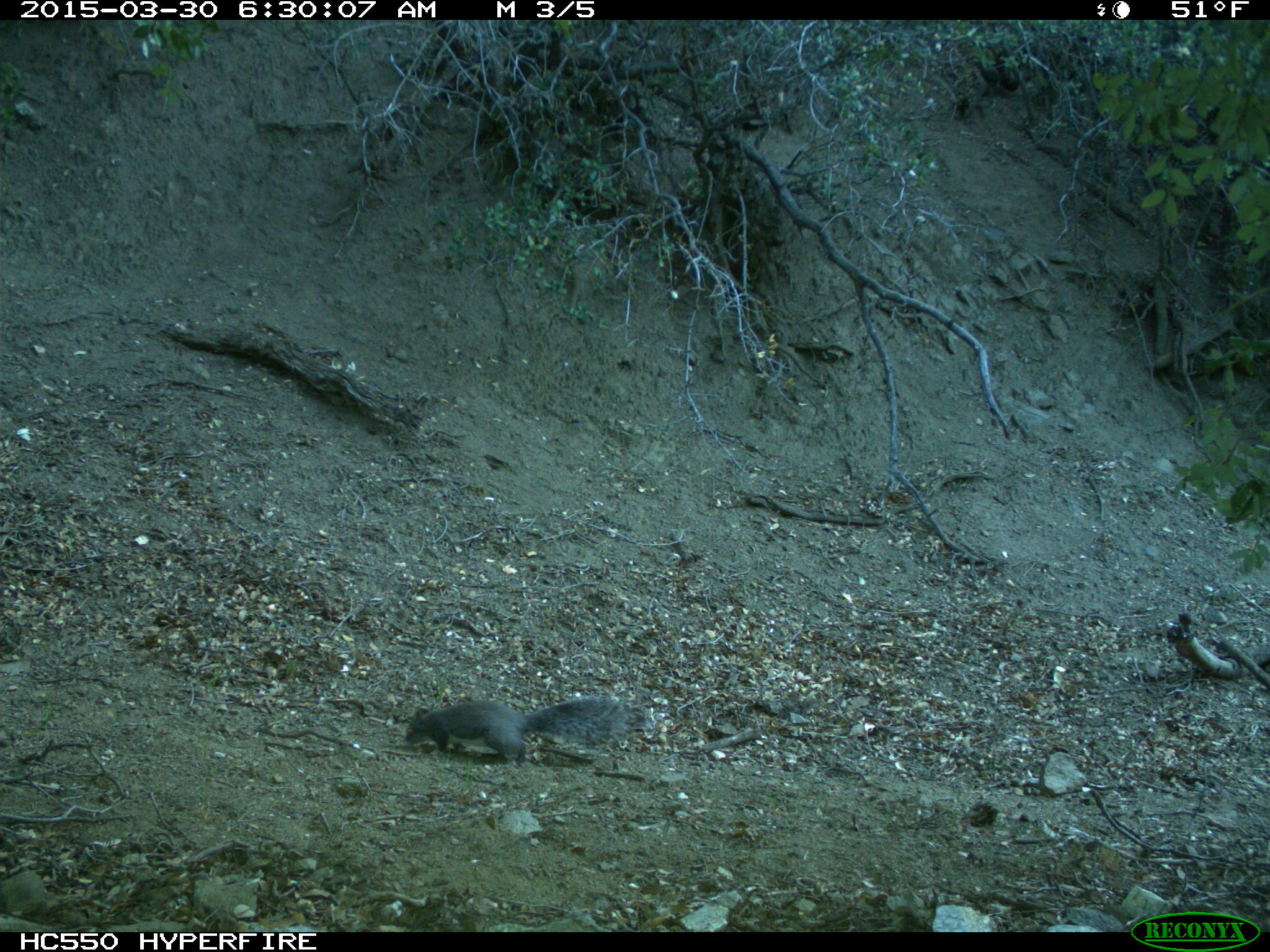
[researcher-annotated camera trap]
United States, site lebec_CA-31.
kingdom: Animalia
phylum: Chordata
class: Mammalia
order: Rodentia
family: Sciuridae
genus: Sciurus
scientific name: Sciurus carolinensis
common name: eastern gray squirrel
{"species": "Sciurus carolinensis (eastern gray squirrel)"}